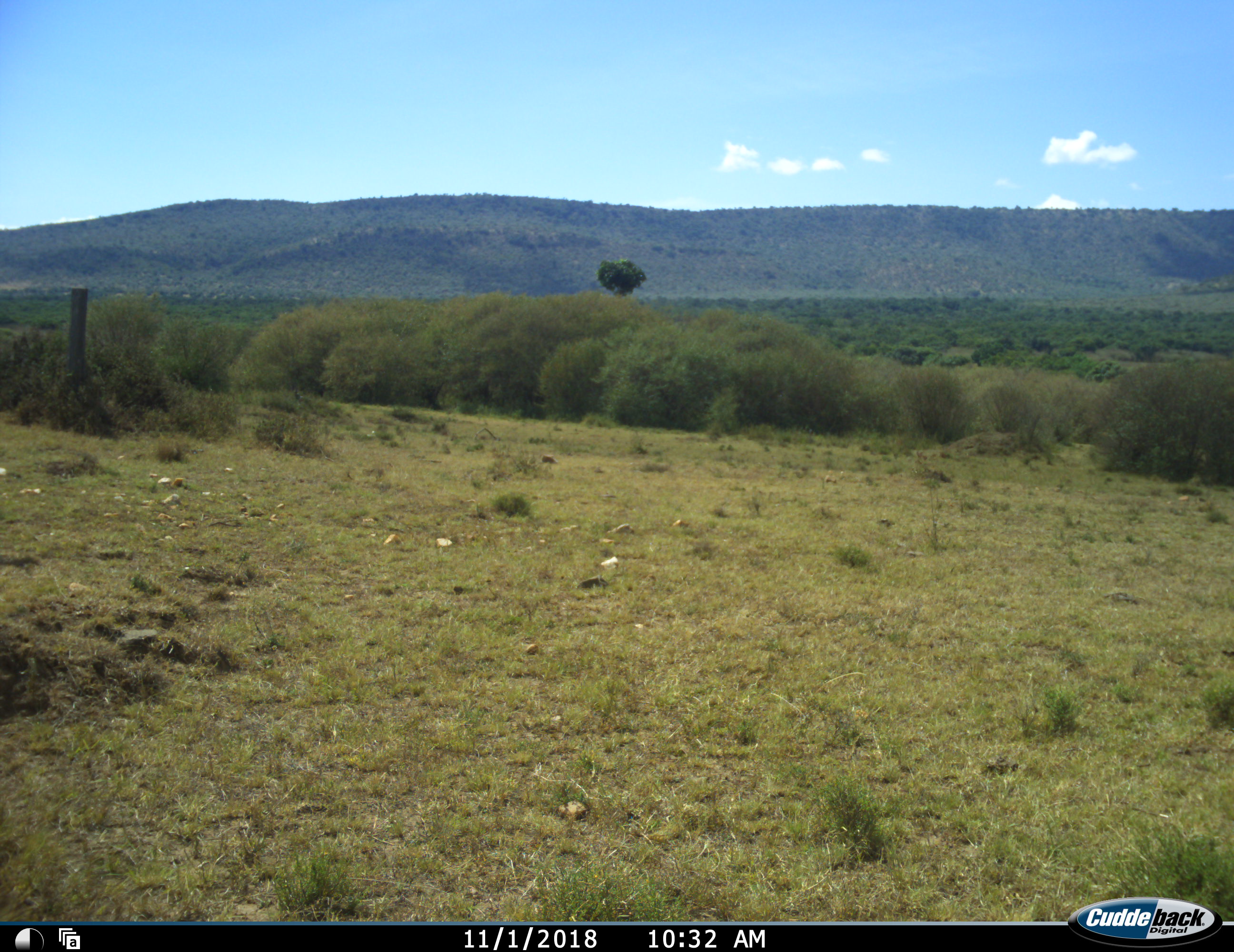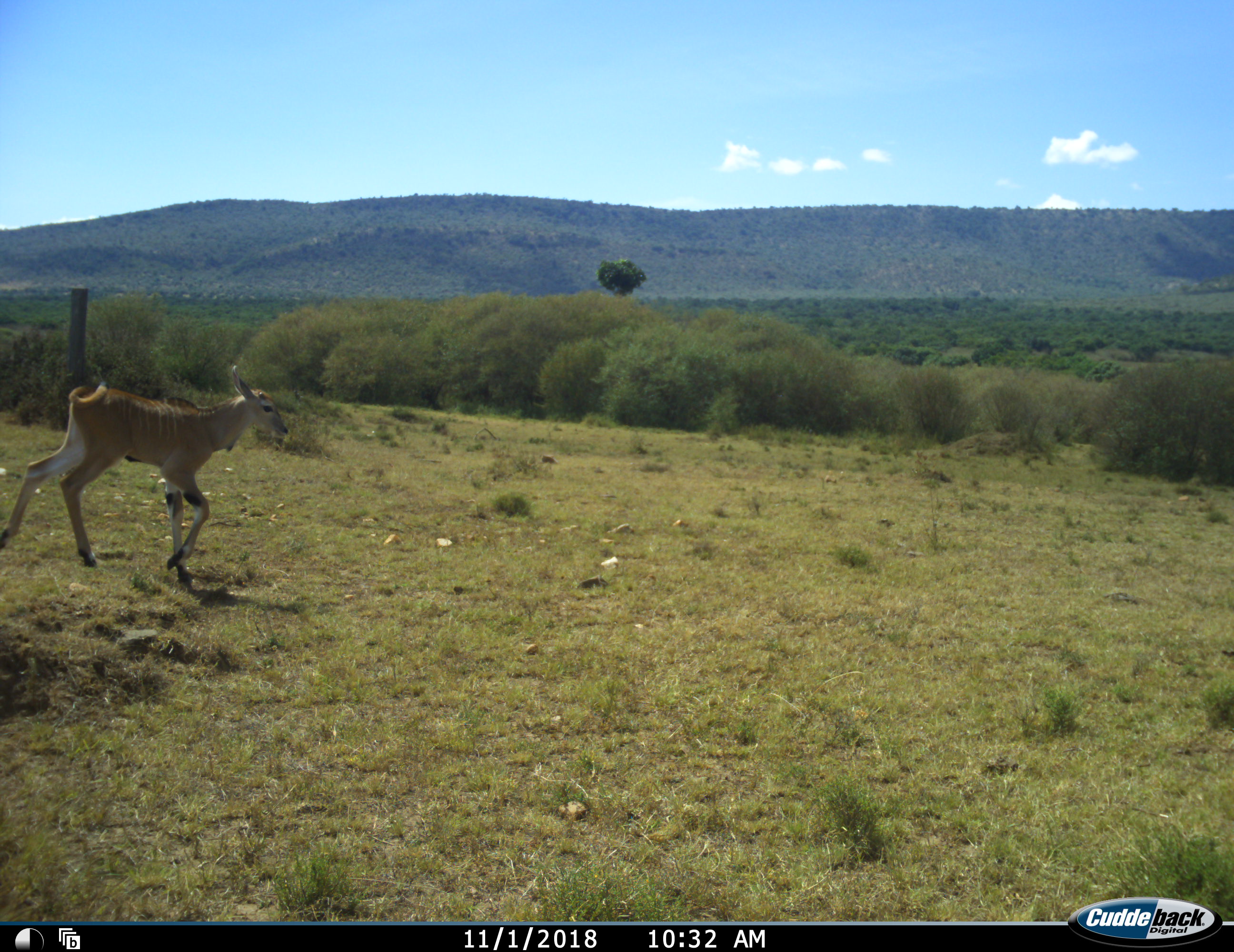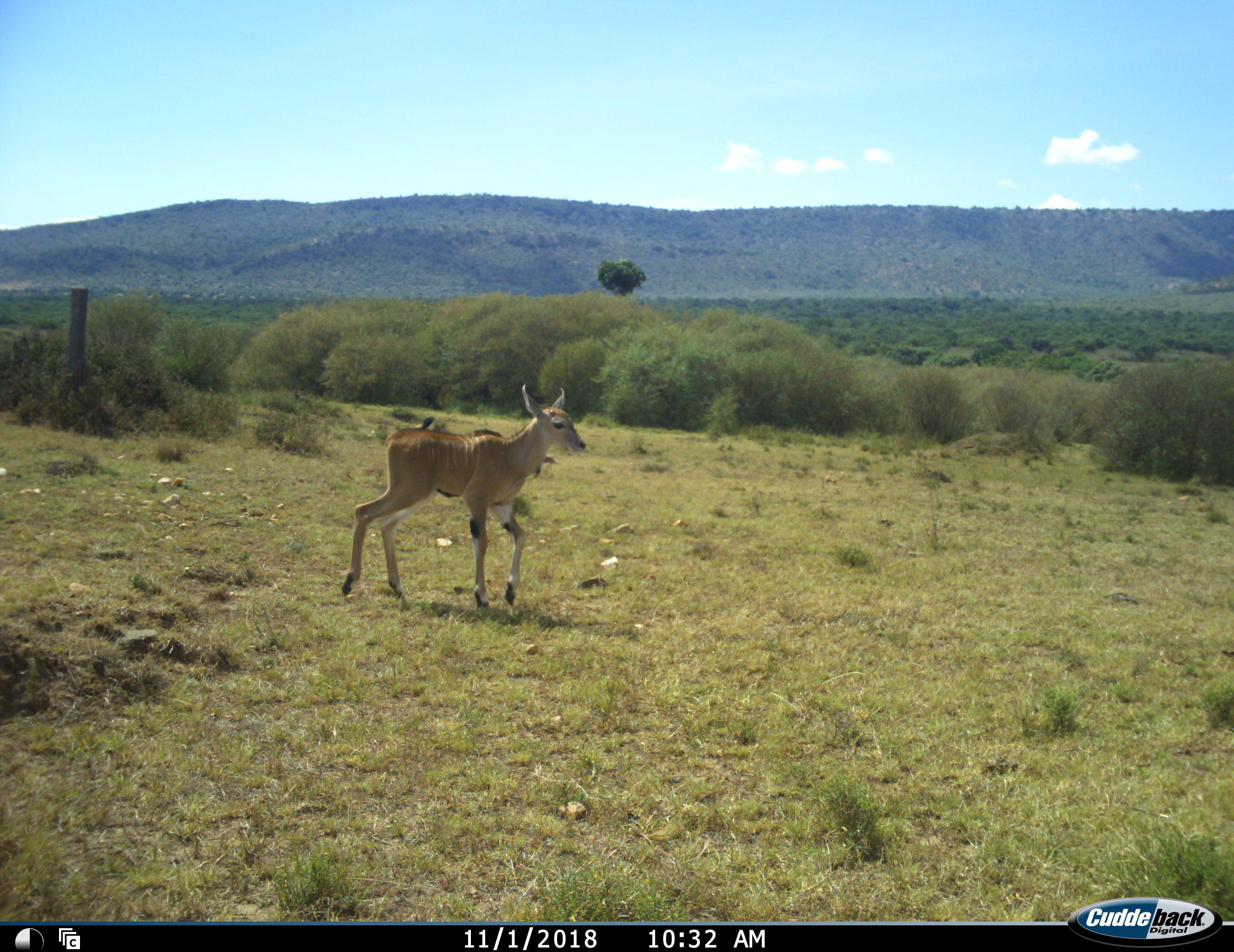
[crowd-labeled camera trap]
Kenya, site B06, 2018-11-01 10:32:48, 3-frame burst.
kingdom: Animalia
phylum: Chordata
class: Mammalia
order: Artiodactyla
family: Bovidae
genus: Tragelaphus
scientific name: Tragelaphus oryx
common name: eland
Eland (Tragelaphus oryx), count 1. Behavior (volunteer vote fractions): standing 0%, resting 0%, moving 100%, interacting 0%. Young present (vote fraction): 75%. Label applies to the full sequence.